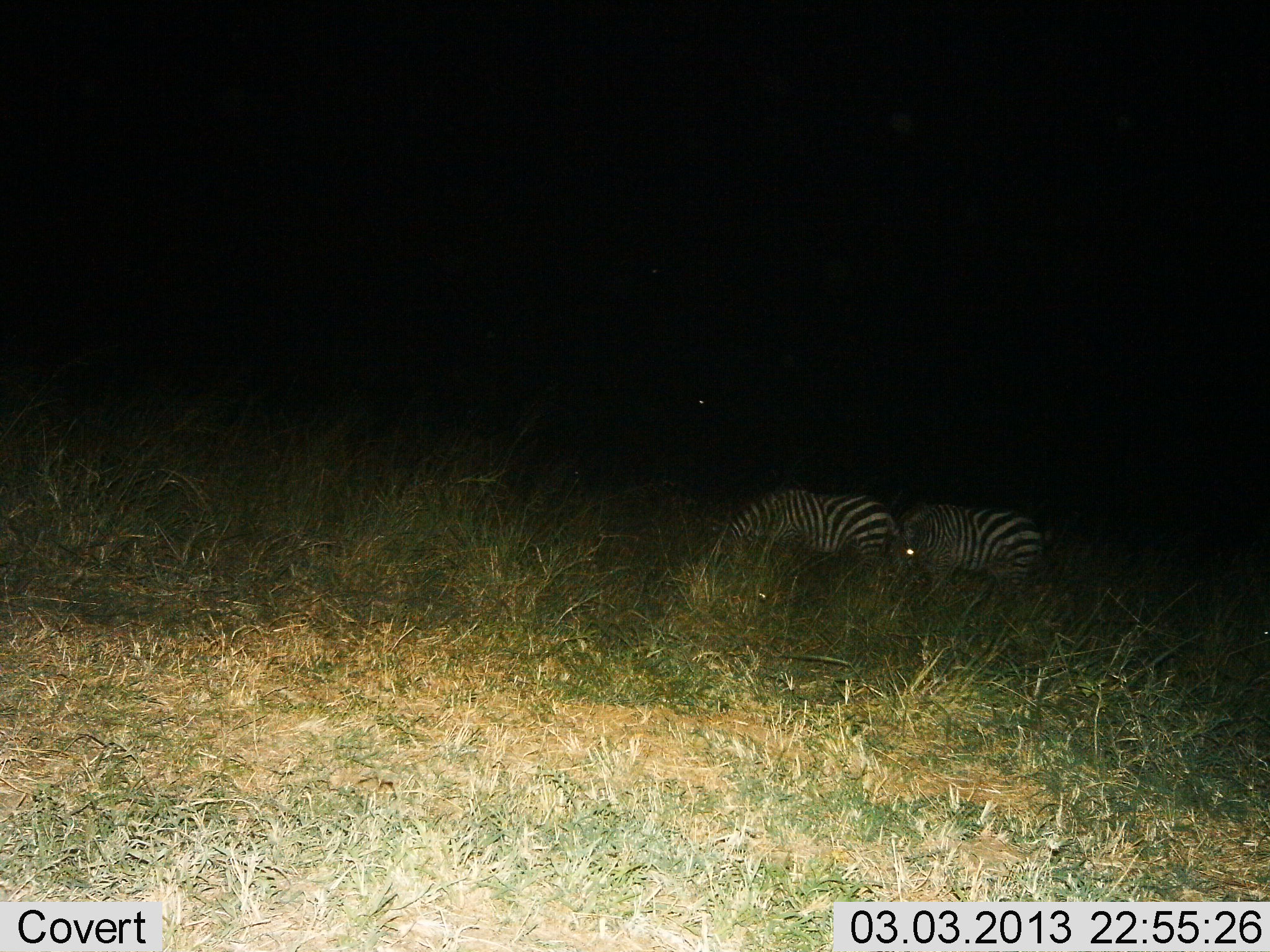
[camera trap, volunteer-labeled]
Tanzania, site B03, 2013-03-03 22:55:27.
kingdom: Animalia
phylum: Chordata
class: Mammalia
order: Perissodactyla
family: Equidae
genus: Equus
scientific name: Equus quagga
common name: plains zebra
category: zebra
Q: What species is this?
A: Zebra (plains zebra) (Equus quagga).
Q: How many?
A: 2.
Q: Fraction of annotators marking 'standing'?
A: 32%.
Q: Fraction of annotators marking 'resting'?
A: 0%.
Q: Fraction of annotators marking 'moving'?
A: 4%.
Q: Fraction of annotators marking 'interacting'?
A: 0%.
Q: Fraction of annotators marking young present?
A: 0%.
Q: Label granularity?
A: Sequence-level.